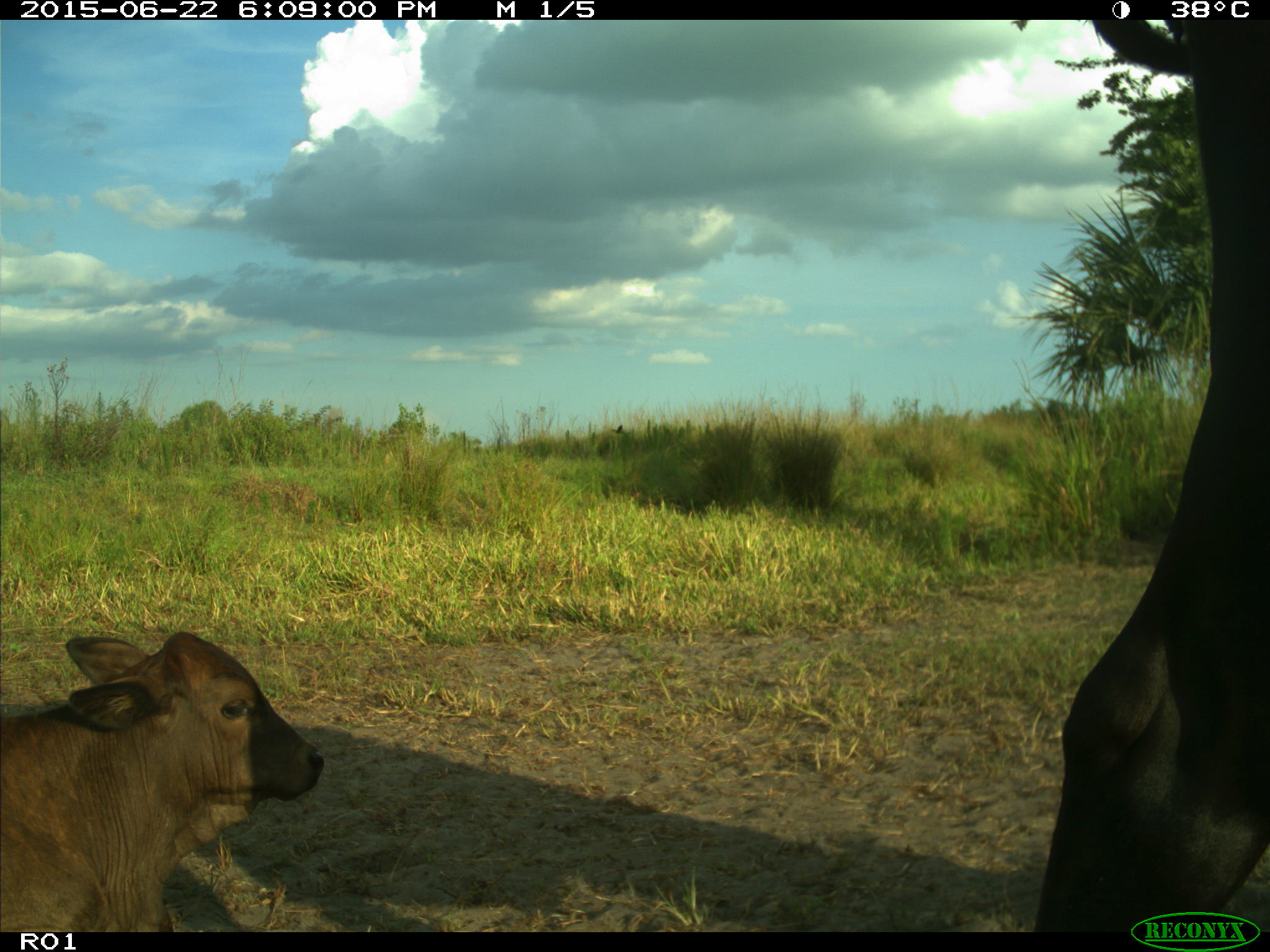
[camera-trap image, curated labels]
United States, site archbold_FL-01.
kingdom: Animalia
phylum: Chordata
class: Mammalia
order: Artiodactyla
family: Bovidae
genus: Bos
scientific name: Bos taurus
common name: domestic cow